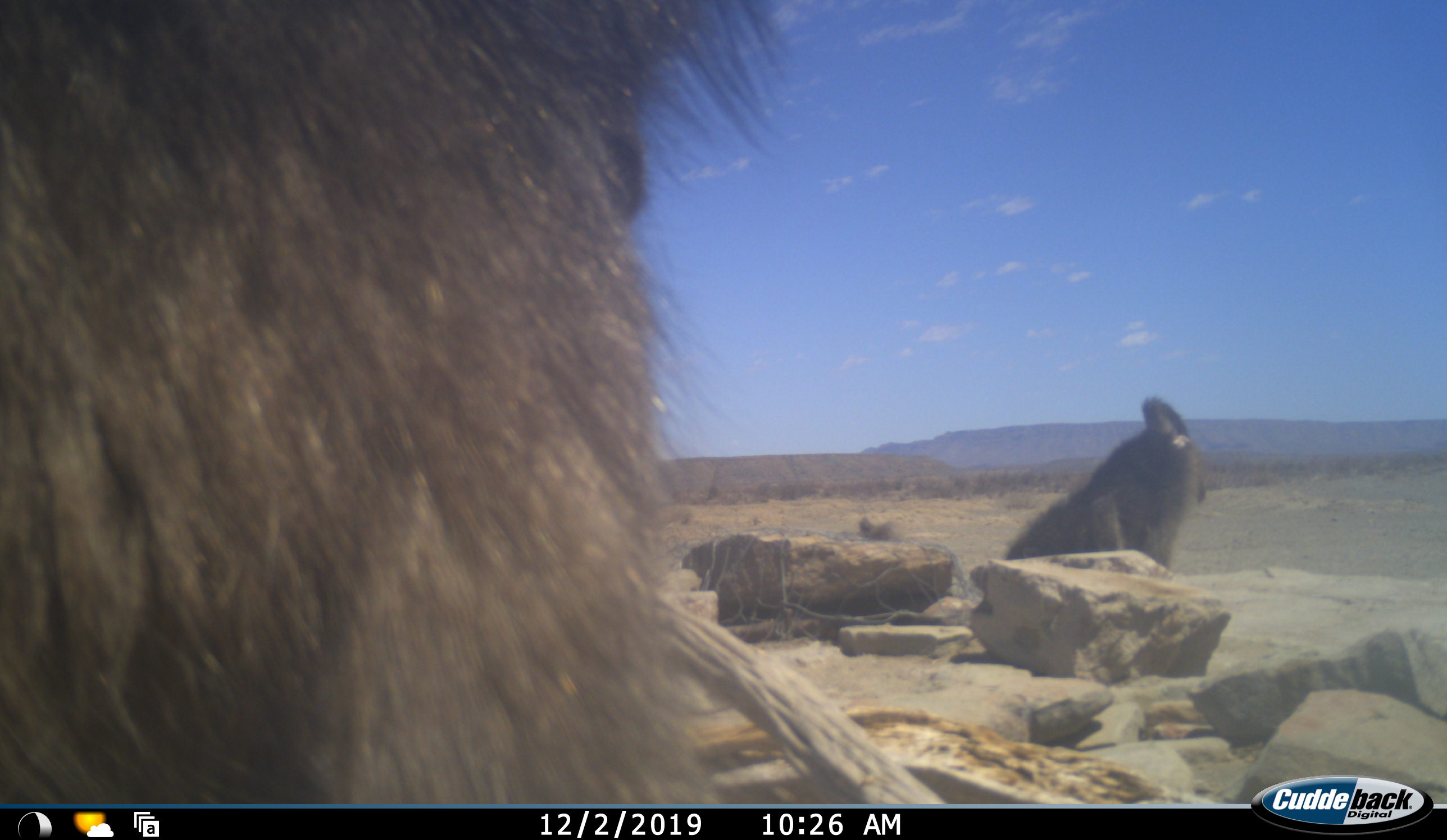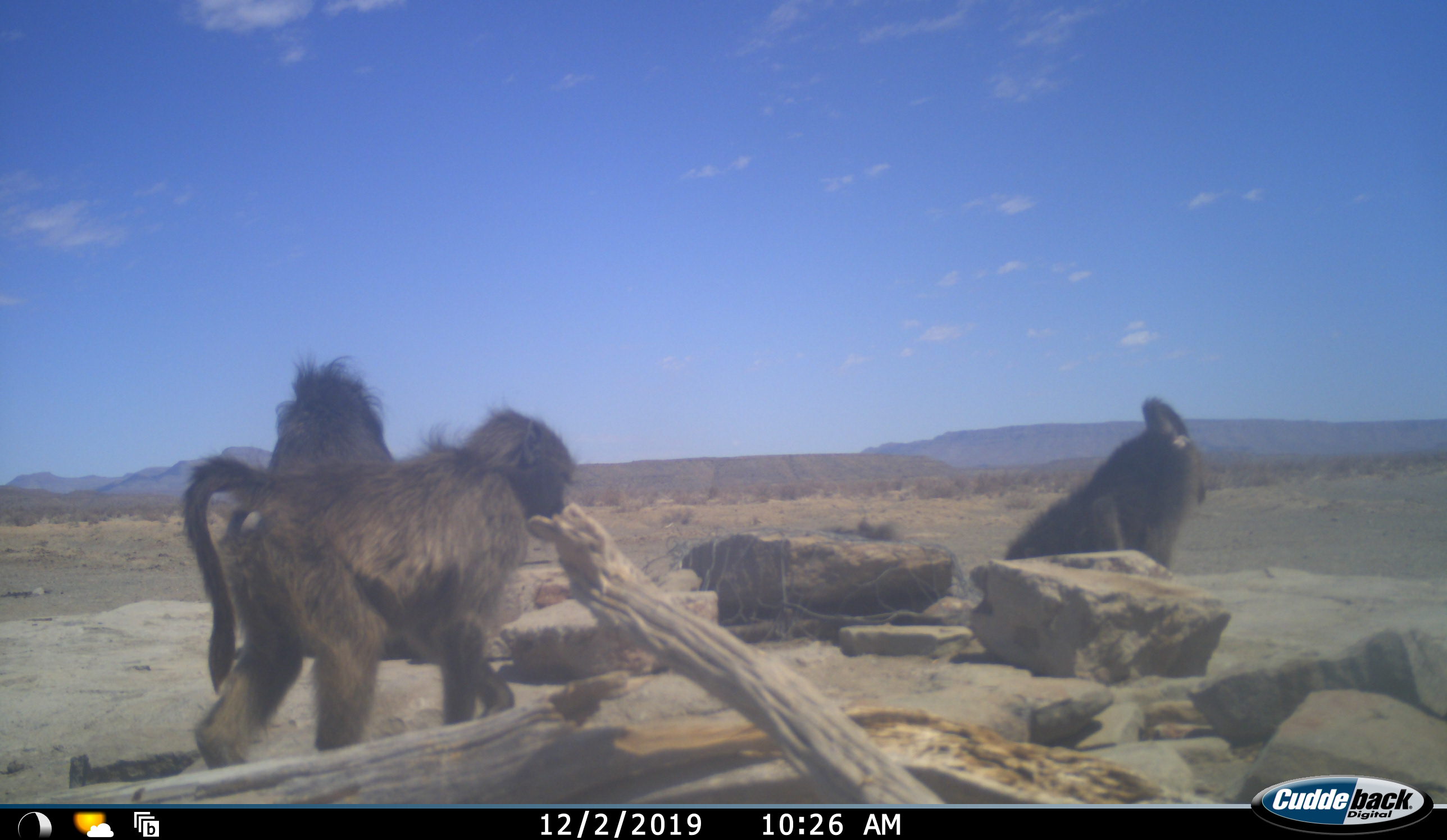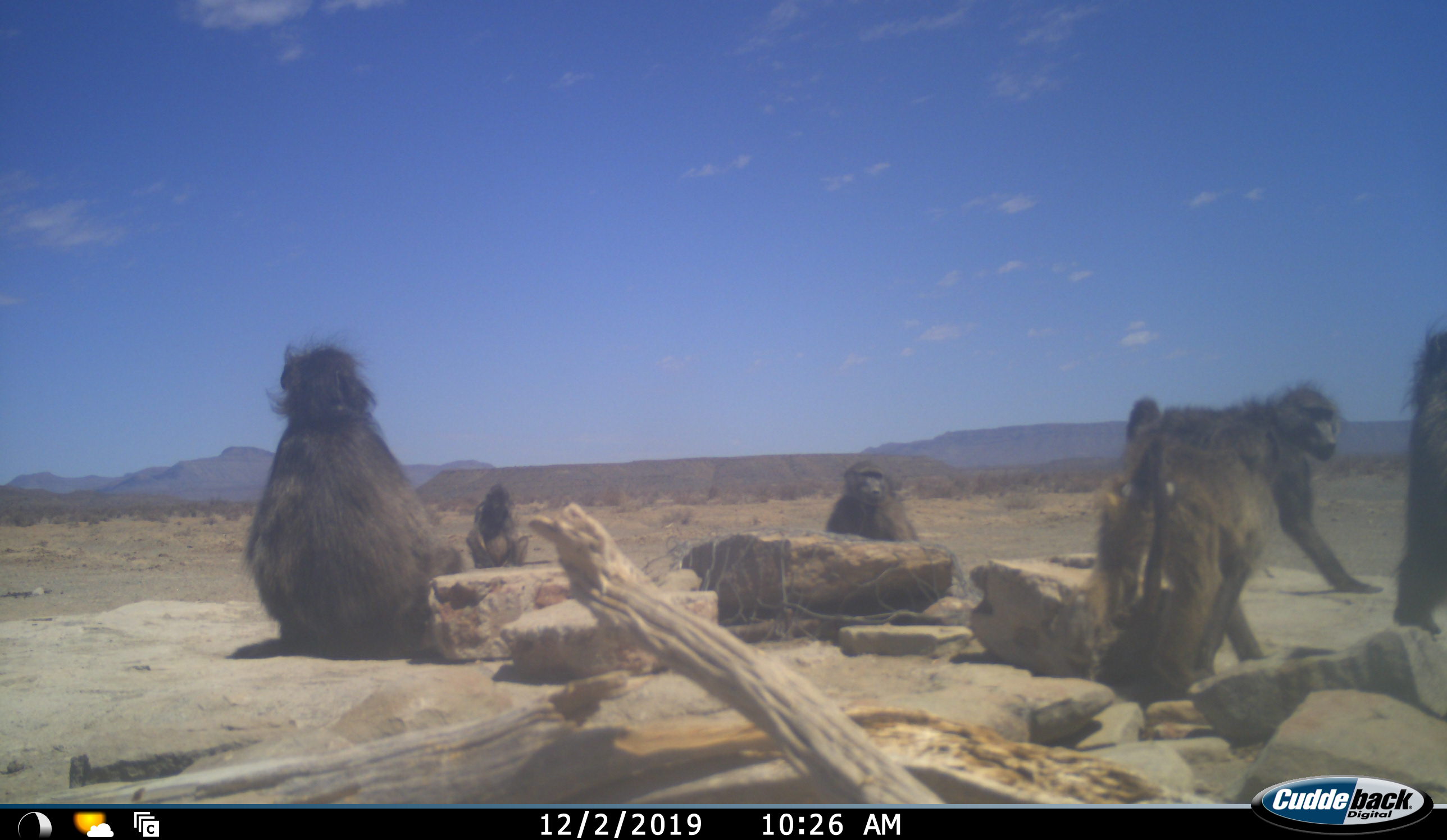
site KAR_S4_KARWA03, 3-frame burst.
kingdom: Animalia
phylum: Chordata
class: Mammalia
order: Primates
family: Cercopithecidae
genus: Papio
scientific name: Papio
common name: baboon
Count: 6.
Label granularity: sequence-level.